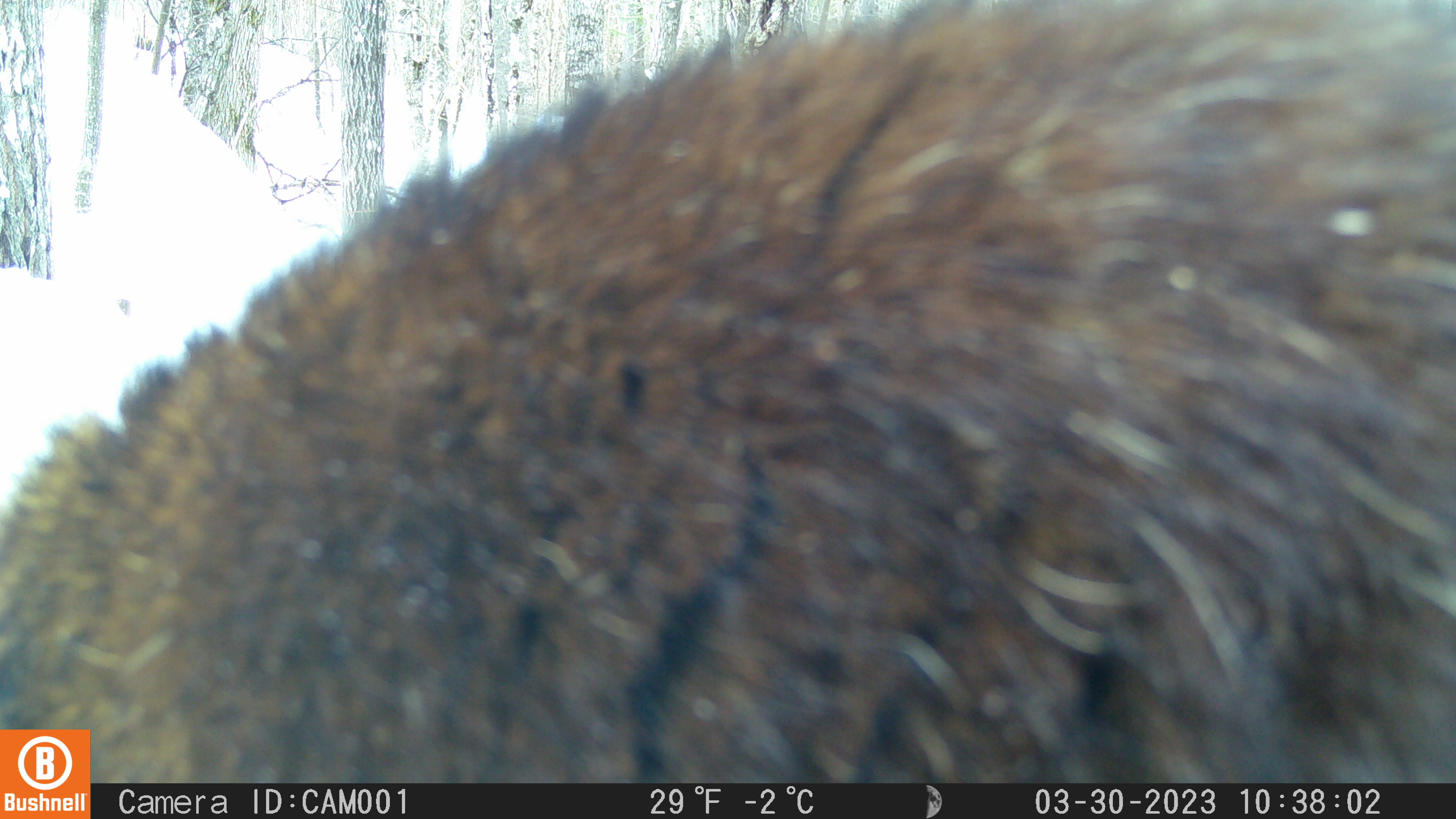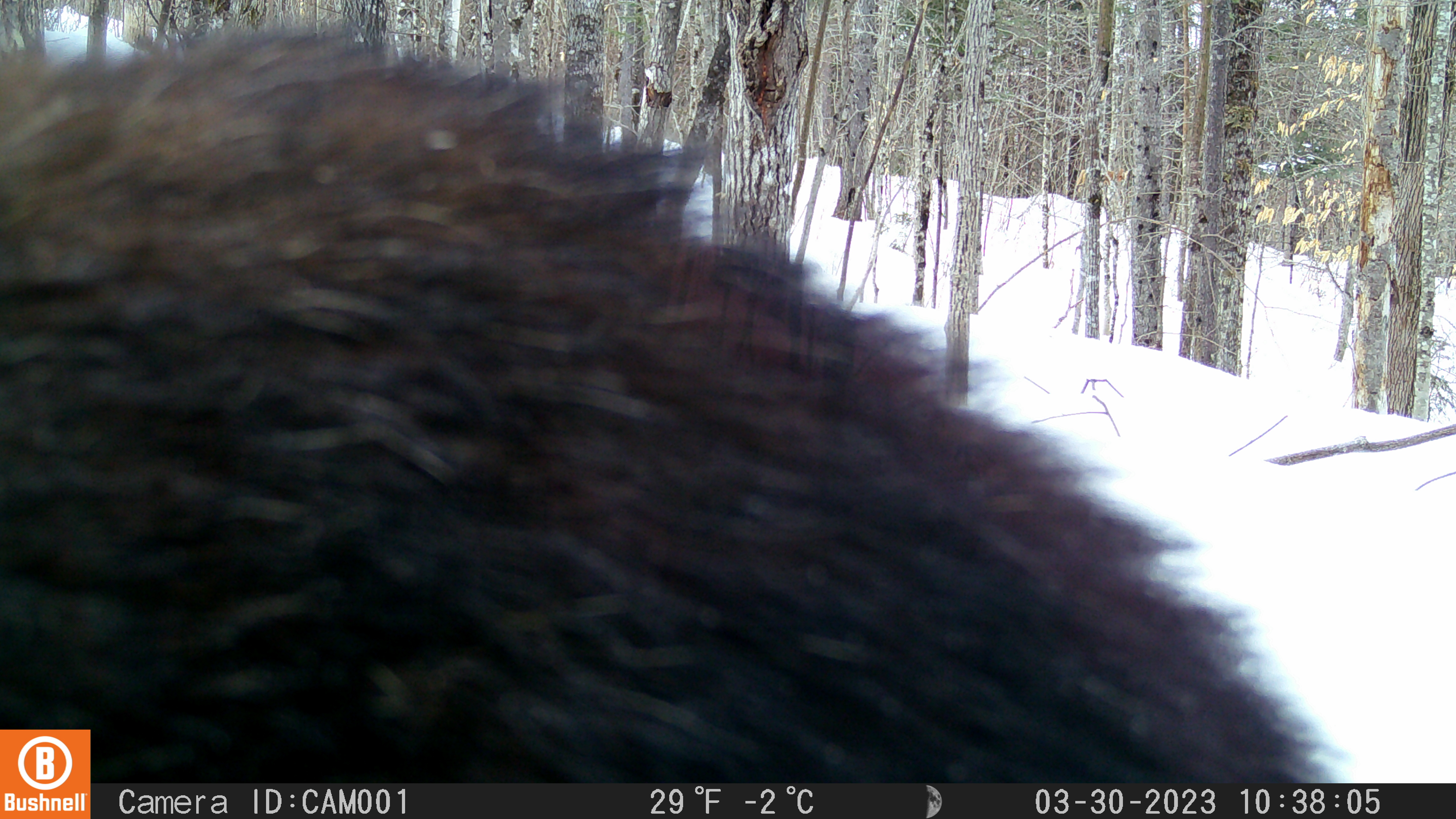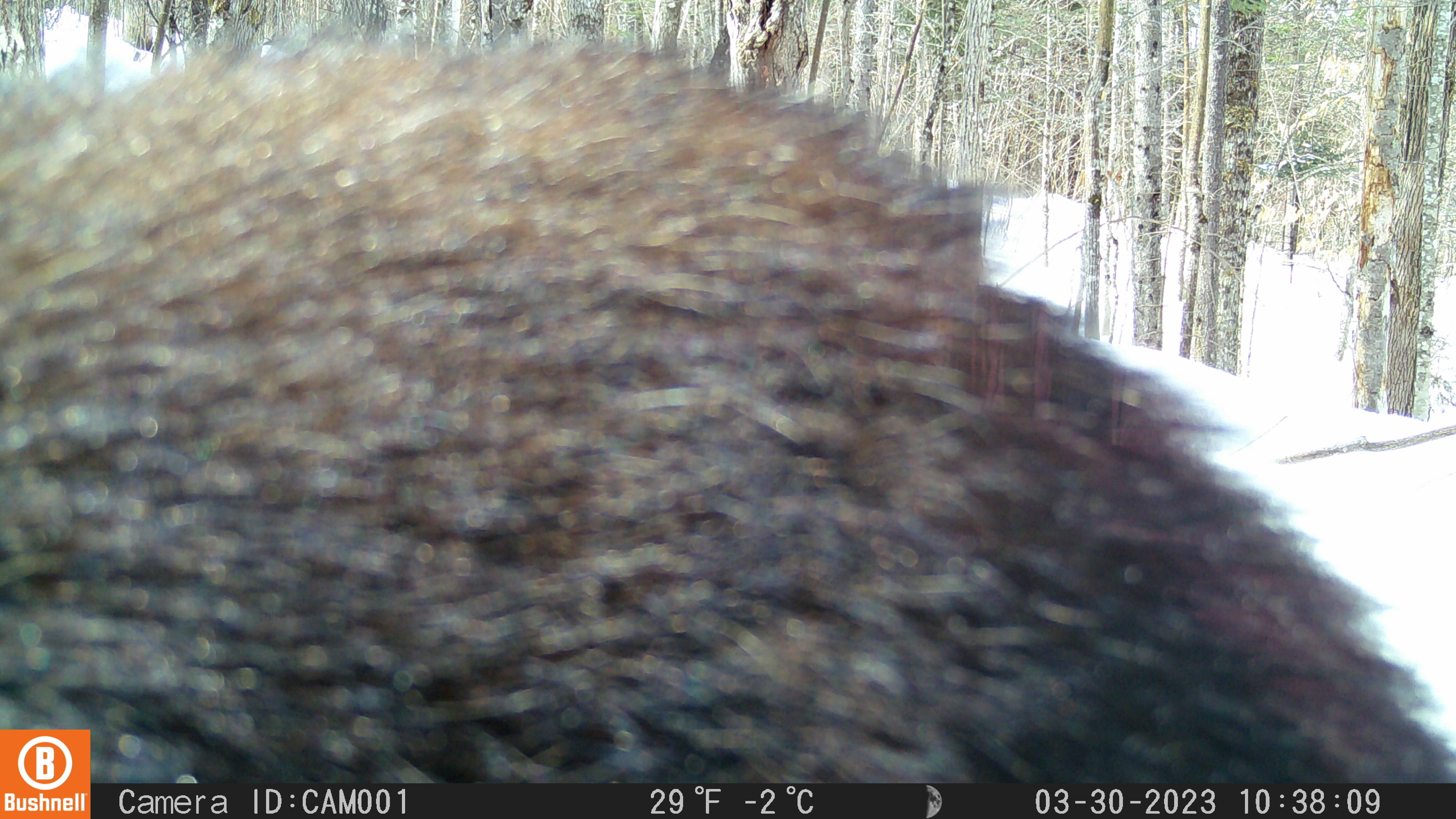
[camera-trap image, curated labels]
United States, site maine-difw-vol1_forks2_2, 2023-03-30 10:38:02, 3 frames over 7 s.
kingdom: Animalia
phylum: Chordata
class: Mammalia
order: Carnivora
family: Mustelidae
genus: Pekania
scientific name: Pekania pennanti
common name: fisher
Fisher (Pekania pennanti).